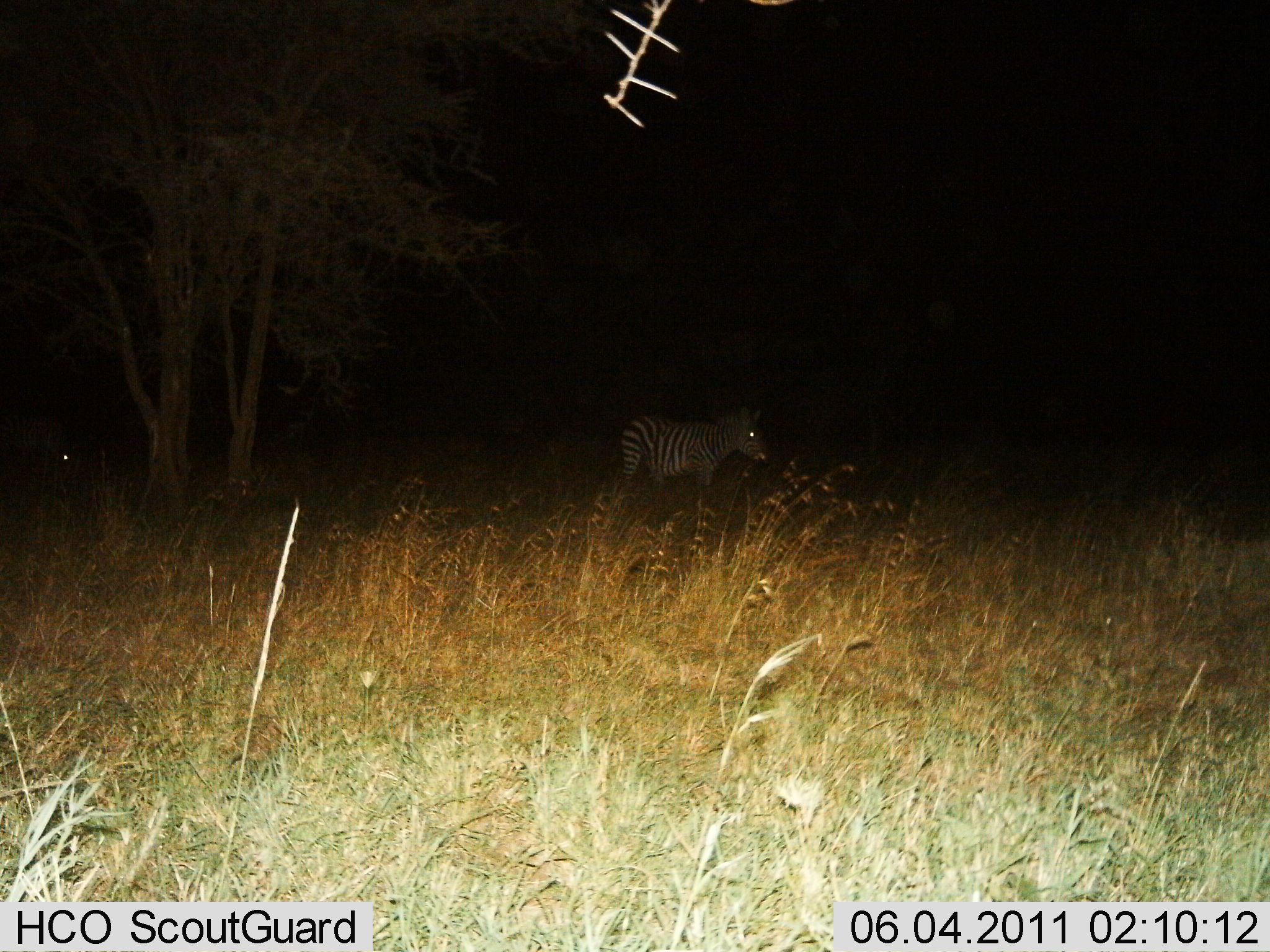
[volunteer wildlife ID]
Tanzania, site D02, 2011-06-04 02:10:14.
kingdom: Animalia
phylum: Chordata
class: Mammalia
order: Perissodactyla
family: Equidae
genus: Equus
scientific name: Equus quagga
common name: plains zebra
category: zebra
Zebra (plains zebra) (Equus quagga), count 1. Behavior (volunteer vote fractions): standing 82%, resting 9%, moving 9%, interacting 0%. Young present (vote fraction): 0%. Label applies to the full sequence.